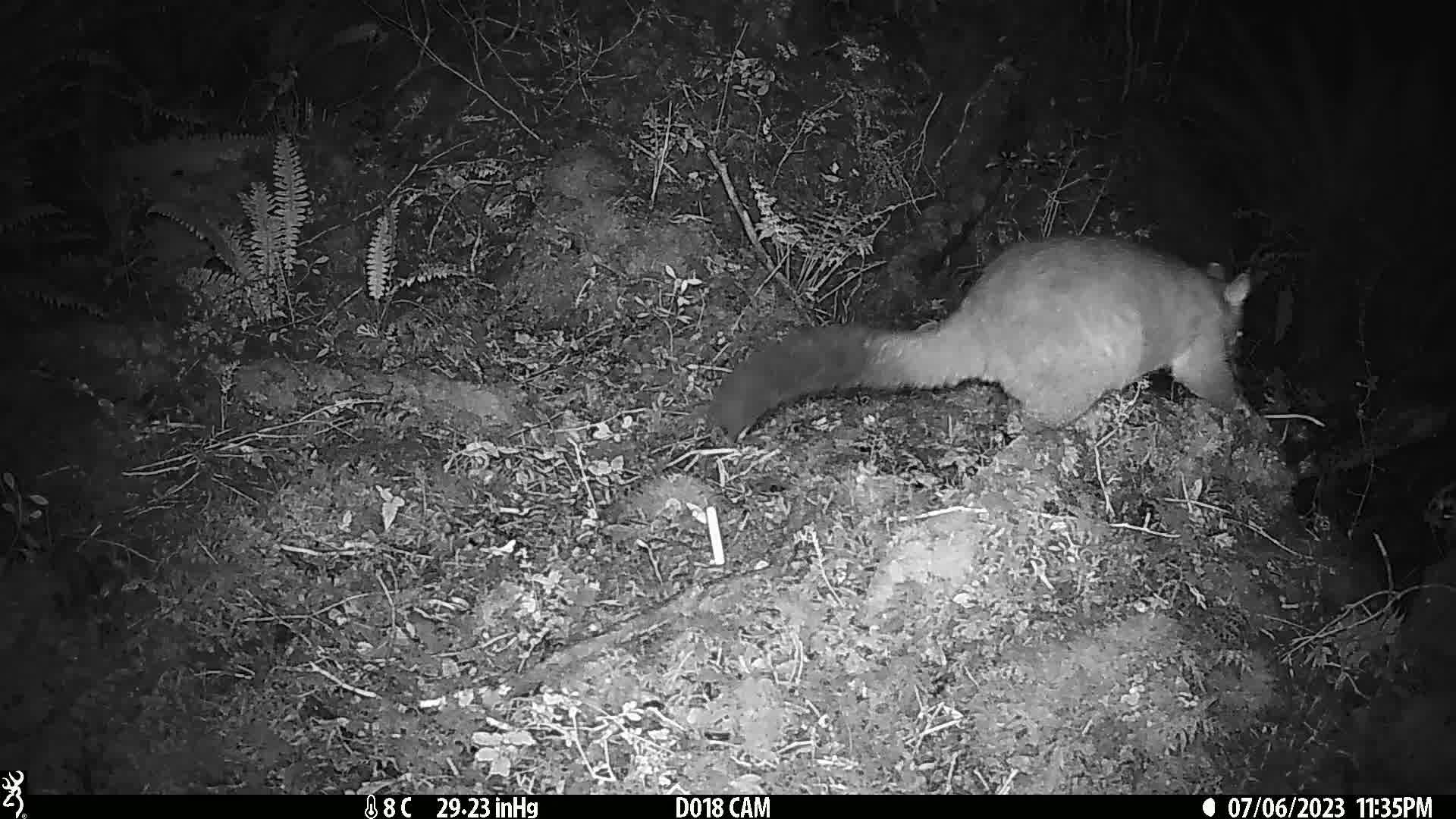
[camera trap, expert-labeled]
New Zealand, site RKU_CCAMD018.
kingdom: Animalia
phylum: Chordata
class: Mammalia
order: Diprotodontia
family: Phalangeridae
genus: Trichosurus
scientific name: Trichosurus vulpecula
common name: common brushtail possum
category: possum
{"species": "possum (common brushtail possum) (Trichosurus vulpecula)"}